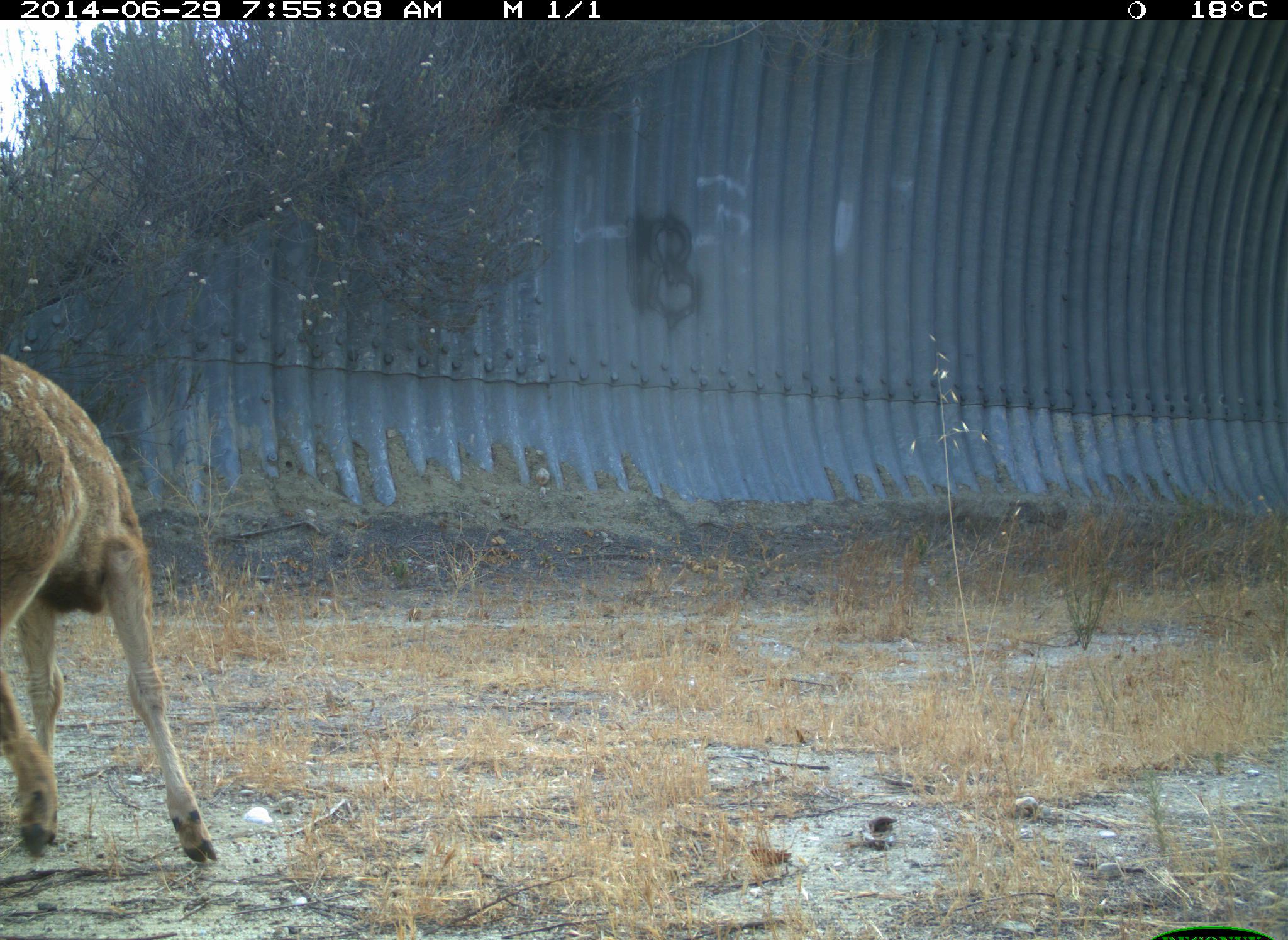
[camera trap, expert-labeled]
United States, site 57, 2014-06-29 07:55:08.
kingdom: Animalia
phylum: Chordata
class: Mammalia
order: Artiodactyla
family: Cervidae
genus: Odocoileus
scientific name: Odocoileus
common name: deer